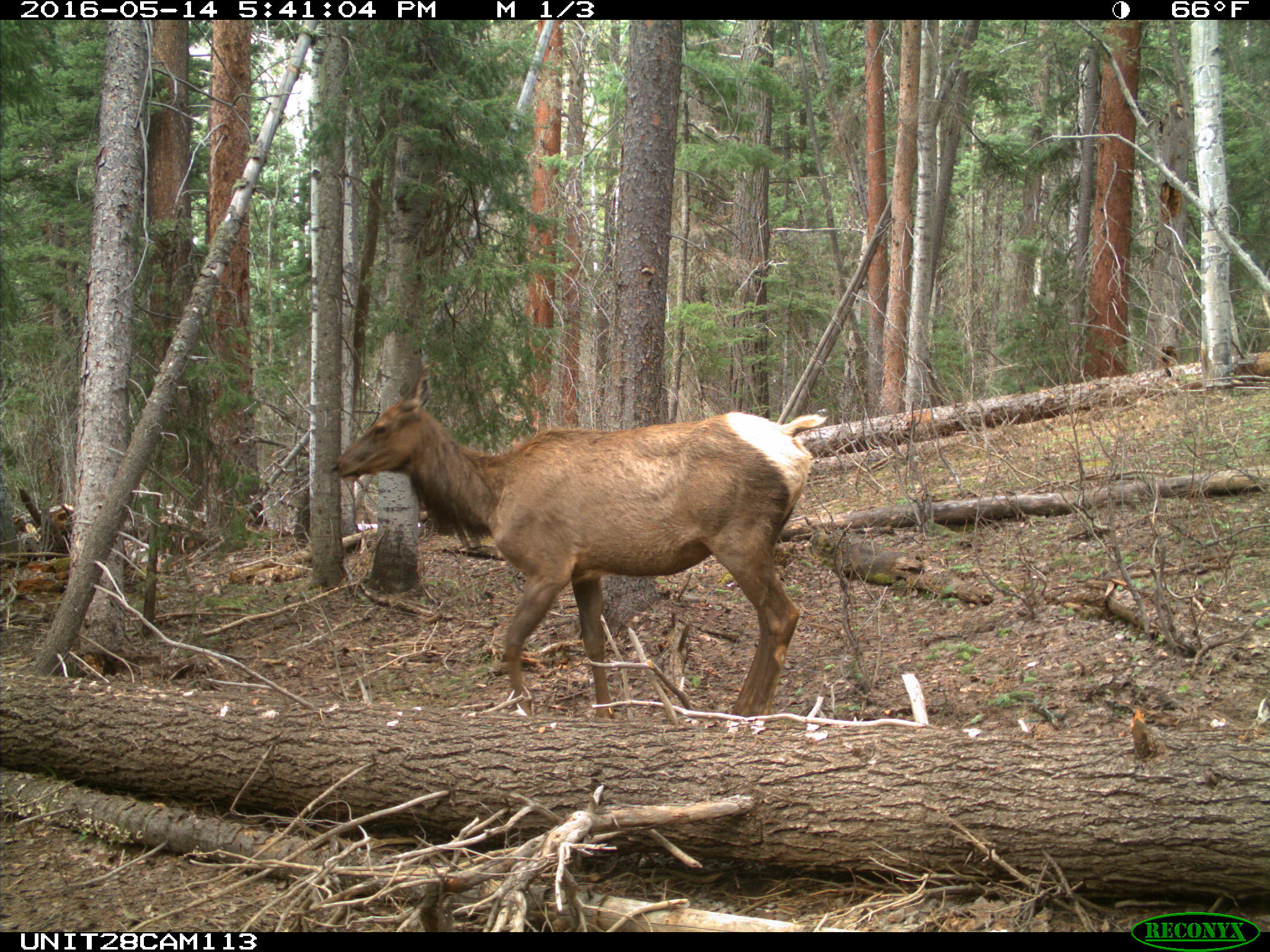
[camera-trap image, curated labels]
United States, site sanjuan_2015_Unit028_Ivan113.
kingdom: Animalia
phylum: Chordata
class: Mammalia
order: Artiodactyla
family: Cervidae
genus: Cervus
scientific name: Cervus elaphus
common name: red deer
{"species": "Cervus elaphus (red deer)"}